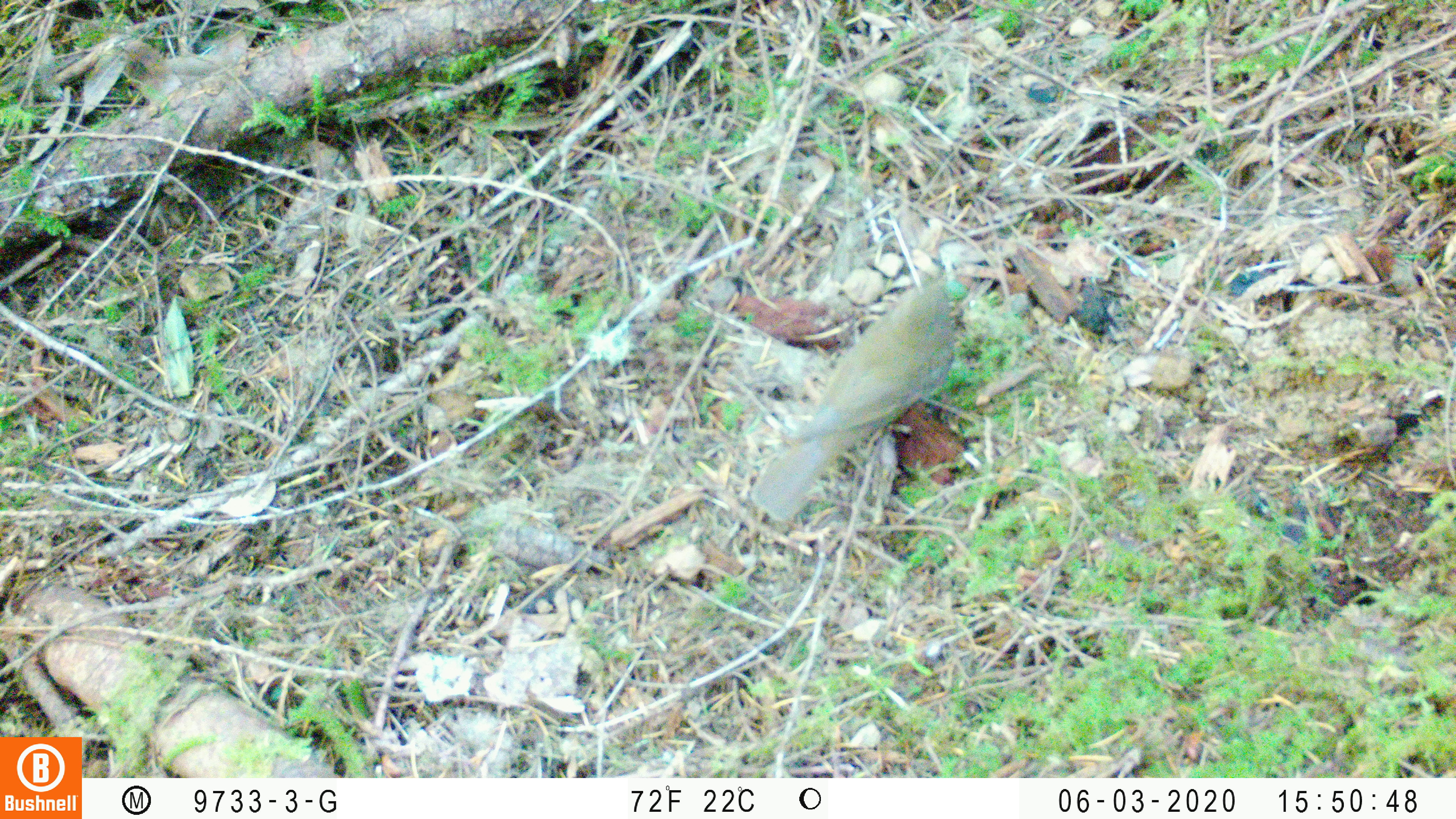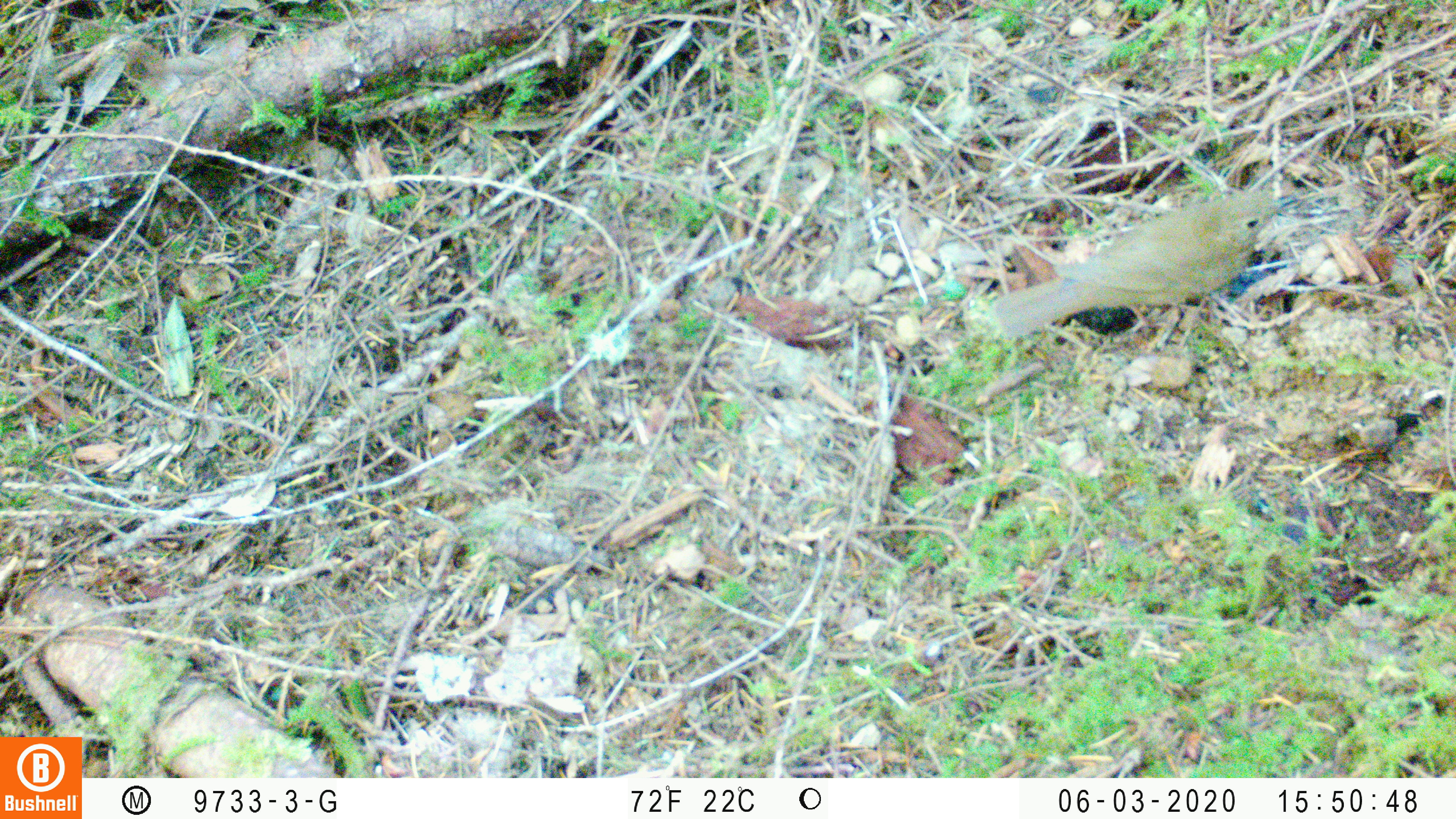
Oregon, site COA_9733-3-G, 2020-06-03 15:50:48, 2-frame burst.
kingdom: Animalia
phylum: Chordata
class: Aves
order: Passeriformes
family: Turdidae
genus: Catharus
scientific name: Catharus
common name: brown thrushes and nightingale-thrushes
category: catharus species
Catharus species (brown thrushes and nightingale-thrushes) (Catharus).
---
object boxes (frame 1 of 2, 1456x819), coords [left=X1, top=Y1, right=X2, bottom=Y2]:
catharus species: [left=748, top=263, right=968, bottom=535]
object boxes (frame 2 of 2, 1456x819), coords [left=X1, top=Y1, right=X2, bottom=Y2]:
catharus species: [left=985, top=181, right=1305, bottom=343]